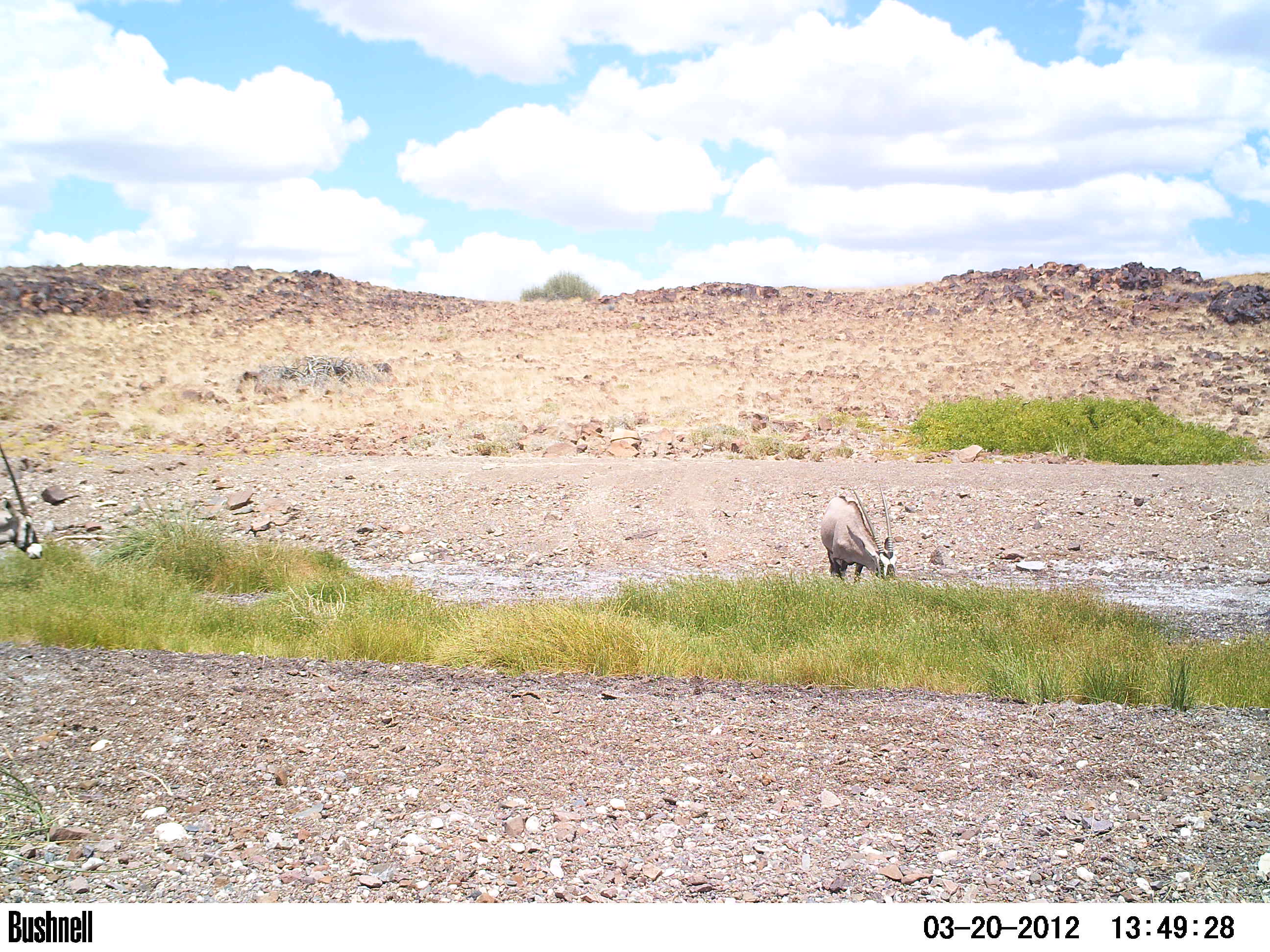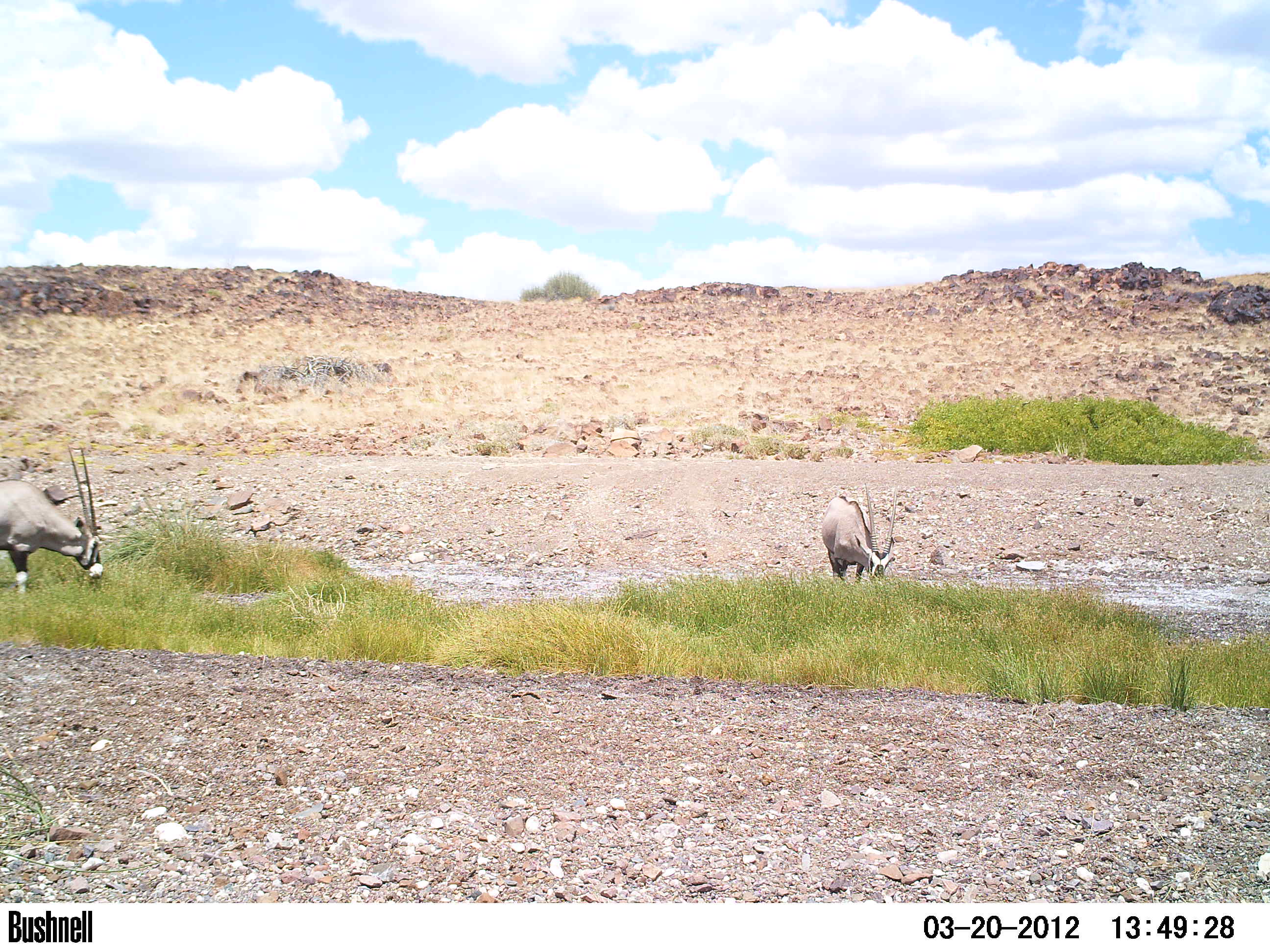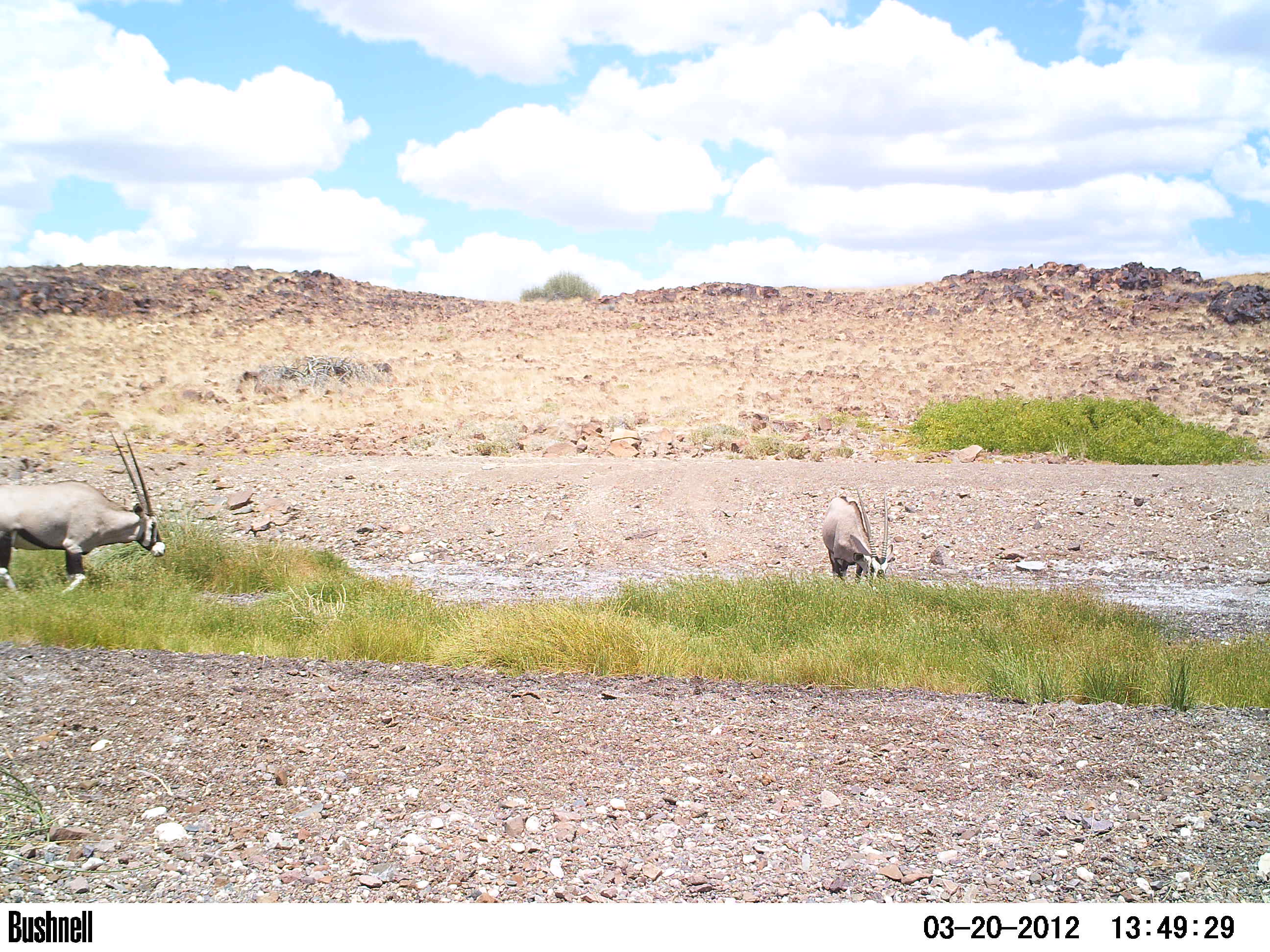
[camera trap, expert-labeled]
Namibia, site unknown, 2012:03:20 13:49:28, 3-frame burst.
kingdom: Animalia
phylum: Chordata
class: Mammalia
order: Artiodactyla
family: Bovidae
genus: Oryx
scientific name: Oryx gazella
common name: gemsbok